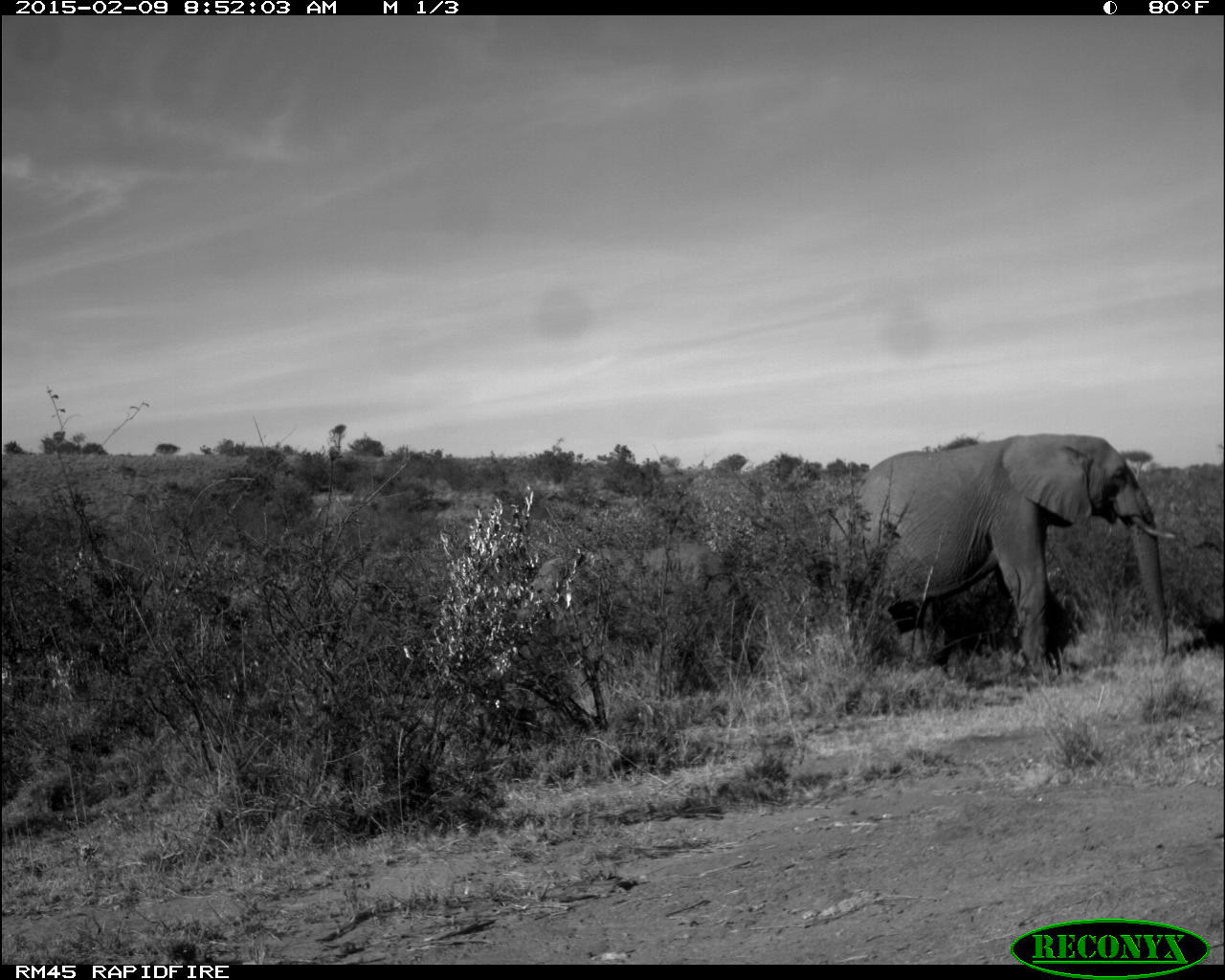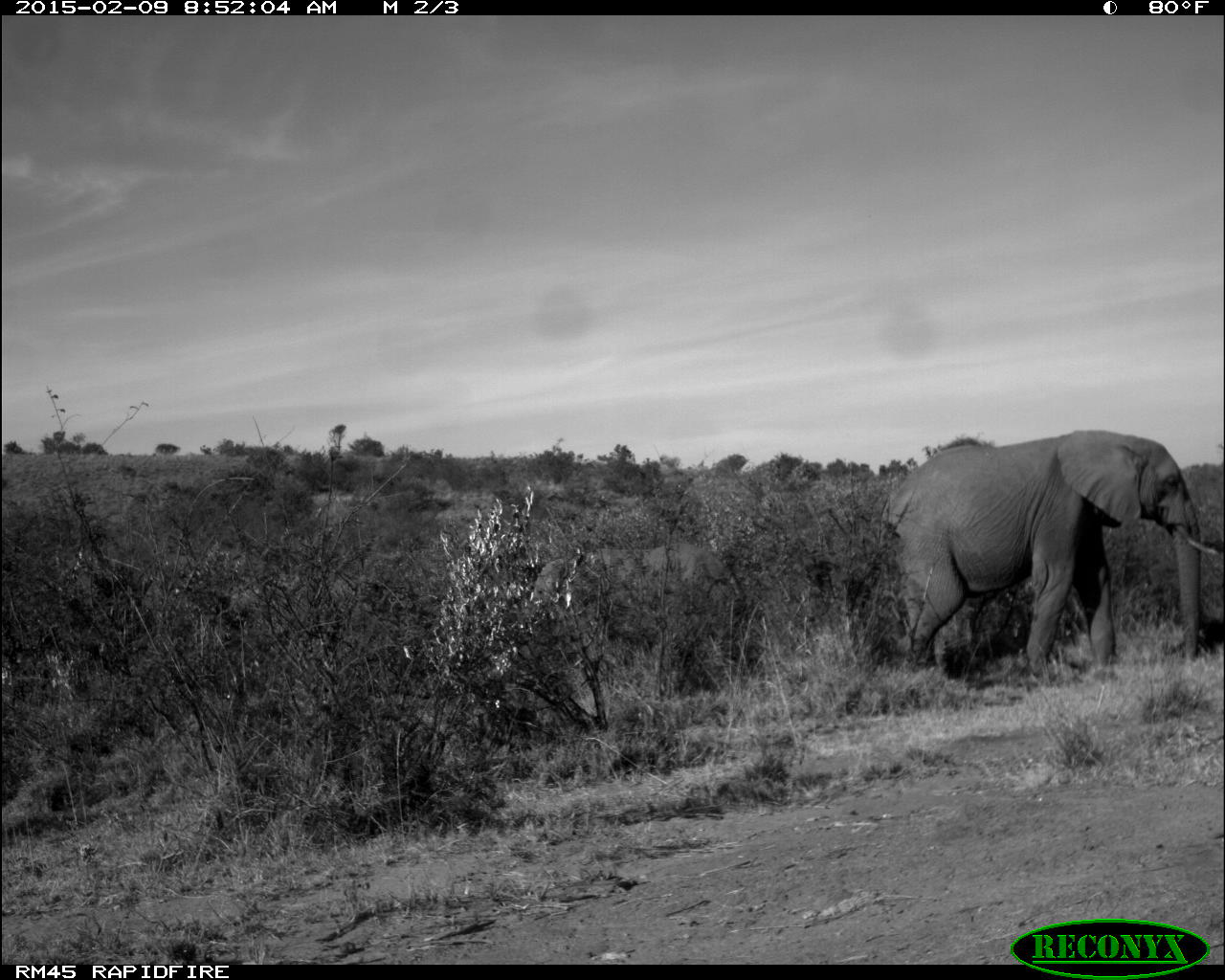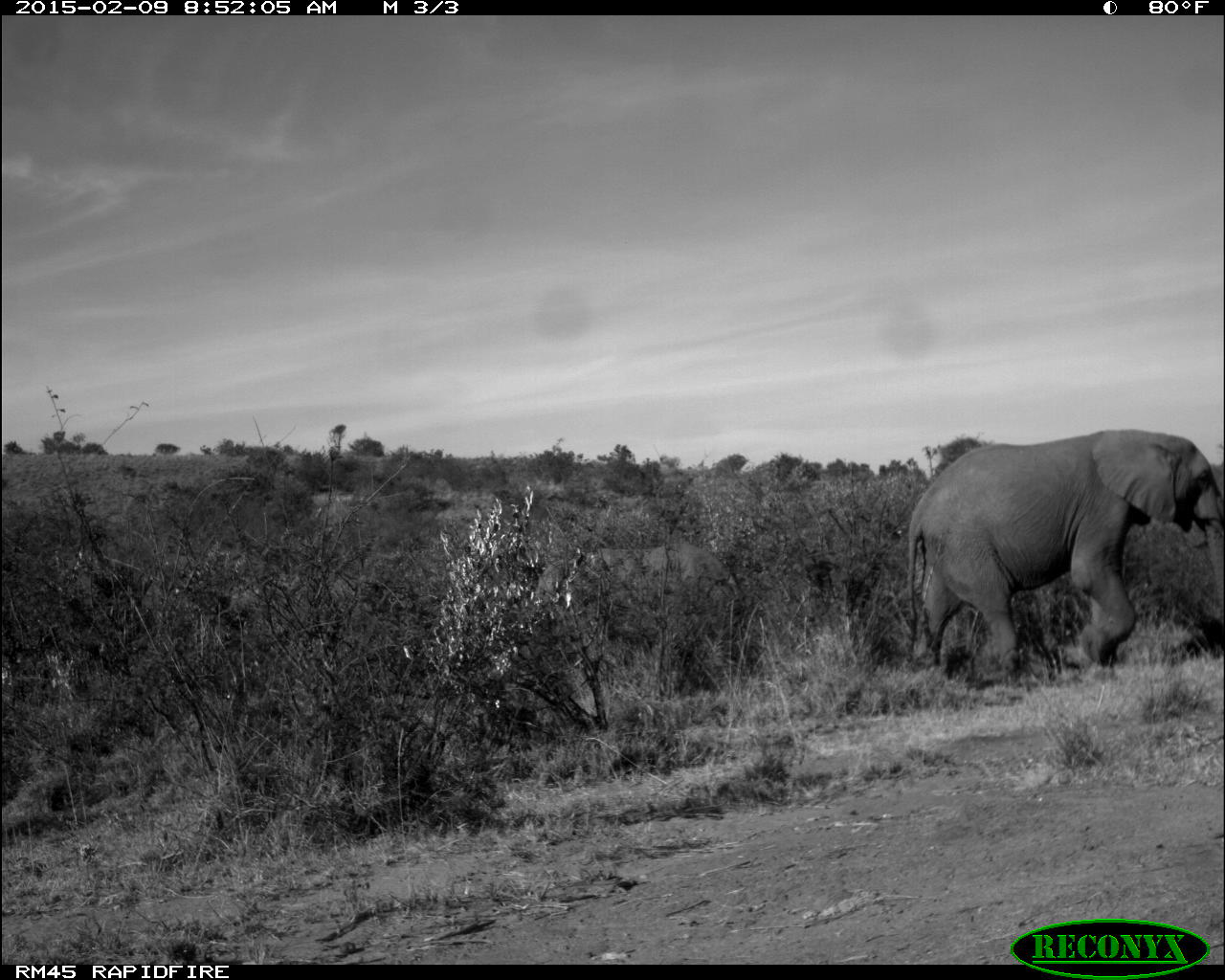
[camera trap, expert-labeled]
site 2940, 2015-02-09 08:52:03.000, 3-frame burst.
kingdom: Animalia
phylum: Chordata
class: Mammalia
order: Proboscidea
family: Elephantidae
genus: Loxodonta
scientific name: Loxodonta africana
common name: african bush elephant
Loxodonta africana (african bush elephant), count 2.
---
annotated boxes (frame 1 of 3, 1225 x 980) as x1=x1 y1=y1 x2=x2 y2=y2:
loxodonta africana: x1=832 y1=431 x2=1175 y2=683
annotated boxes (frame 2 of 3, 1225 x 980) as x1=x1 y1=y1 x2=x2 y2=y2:
loxodonta africana: x1=882 y1=426 x2=1220 y2=679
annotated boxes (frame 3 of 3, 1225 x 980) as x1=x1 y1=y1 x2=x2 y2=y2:
loxodonta africana: x1=897 y1=425 x2=1225 y2=689